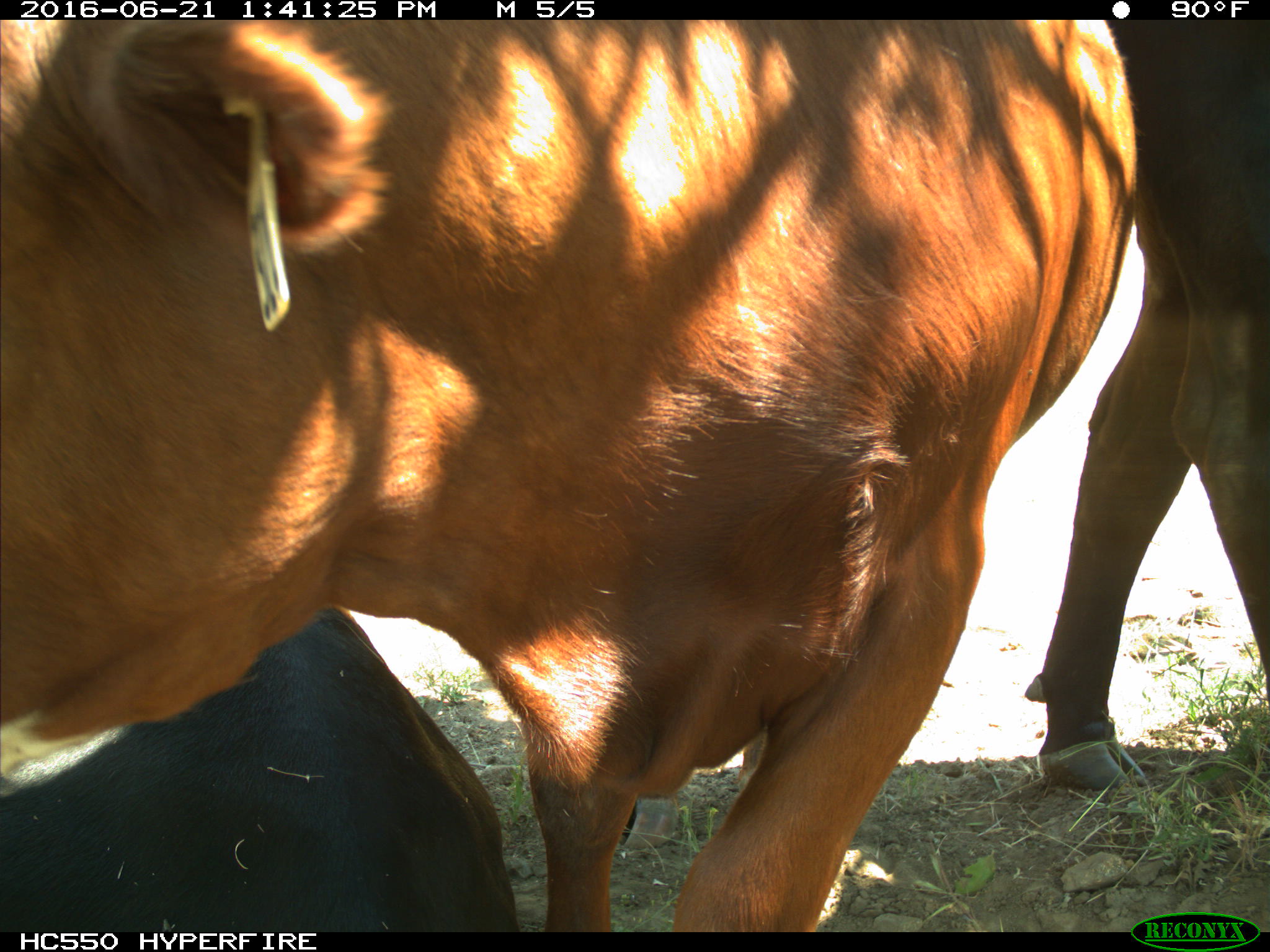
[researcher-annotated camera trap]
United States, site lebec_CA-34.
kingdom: Animalia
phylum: Chordata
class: Mammalia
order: Artiodactyla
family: Bovidae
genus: Bos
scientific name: Bos taurus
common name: domestic cow